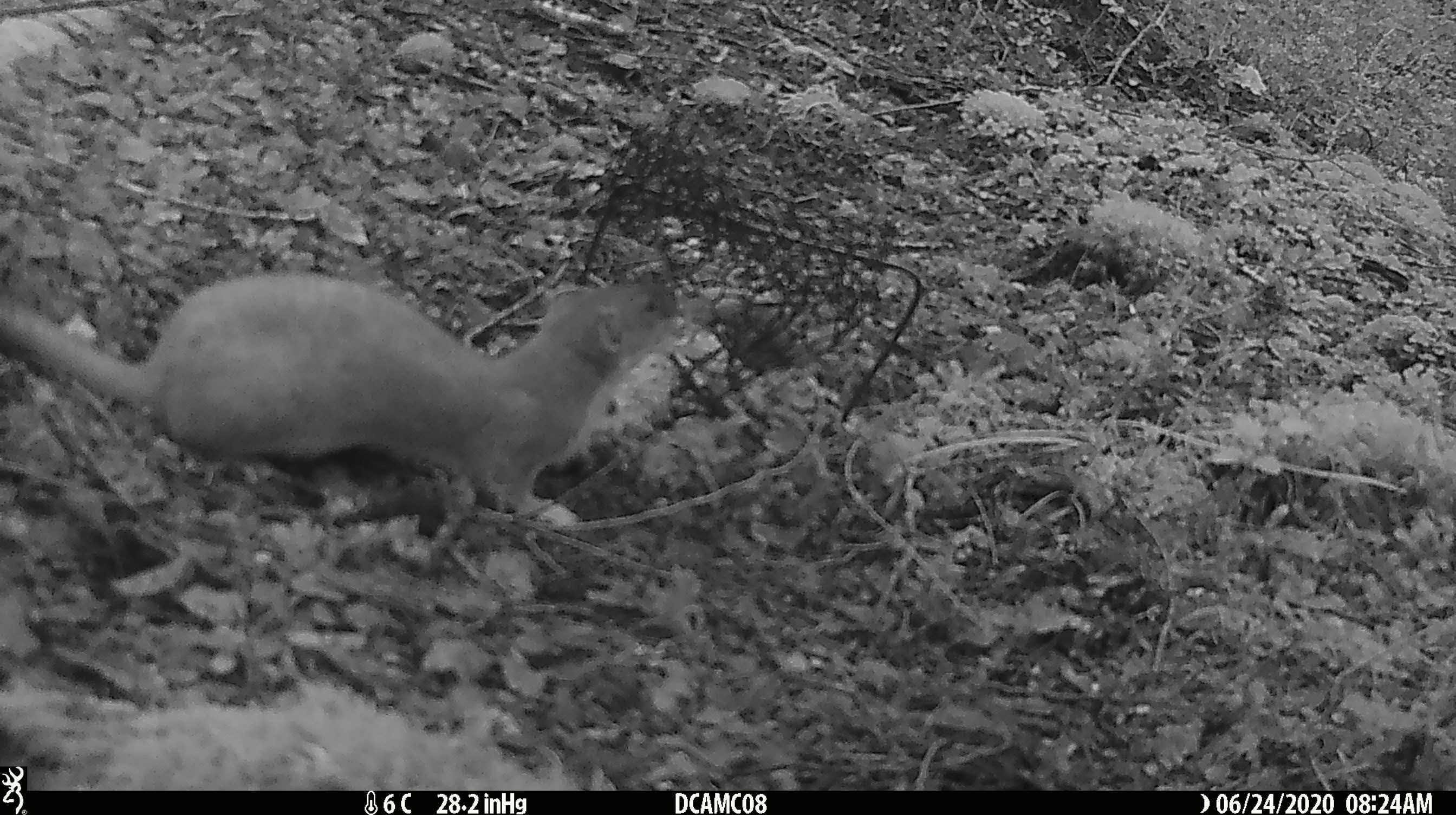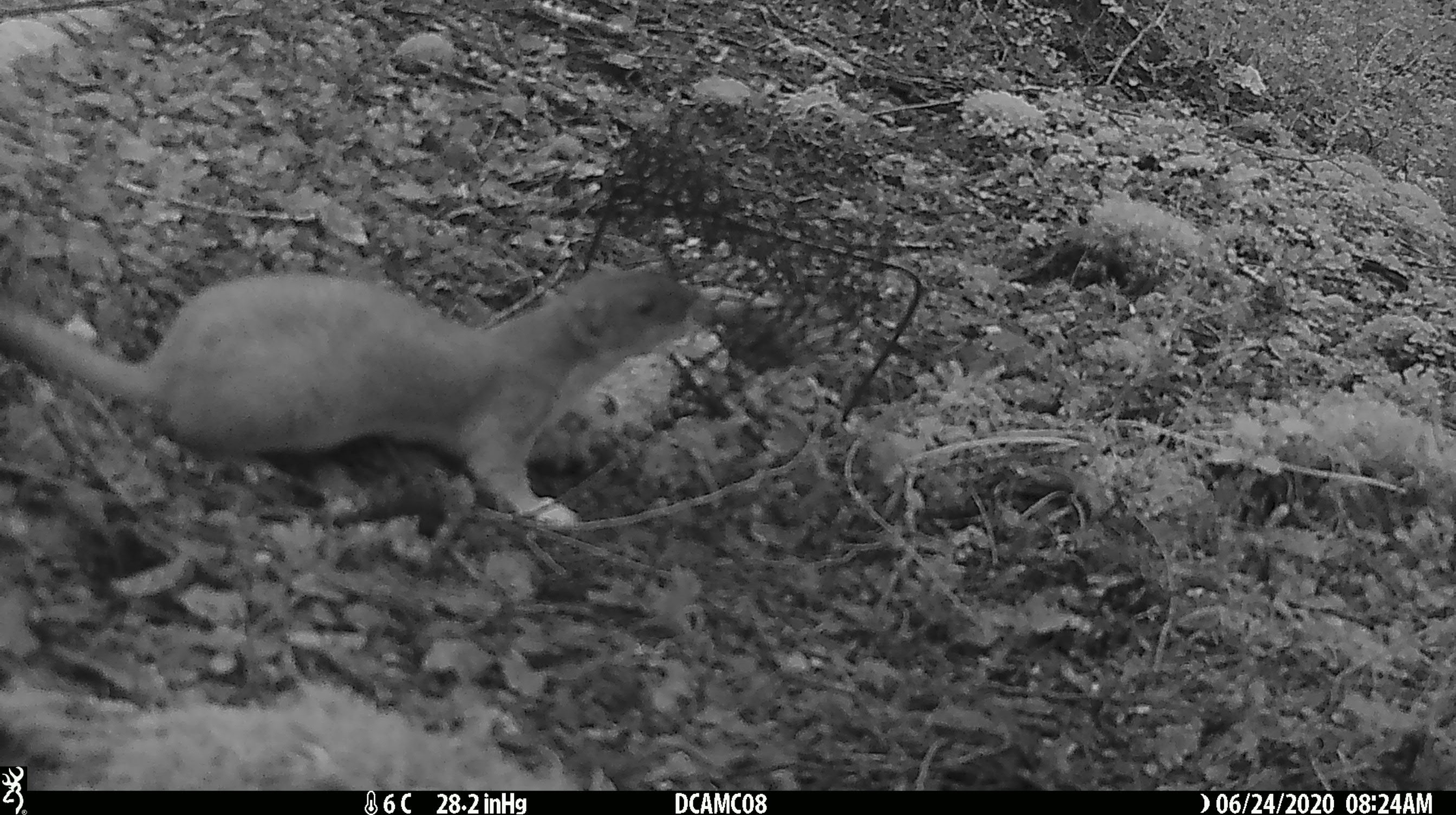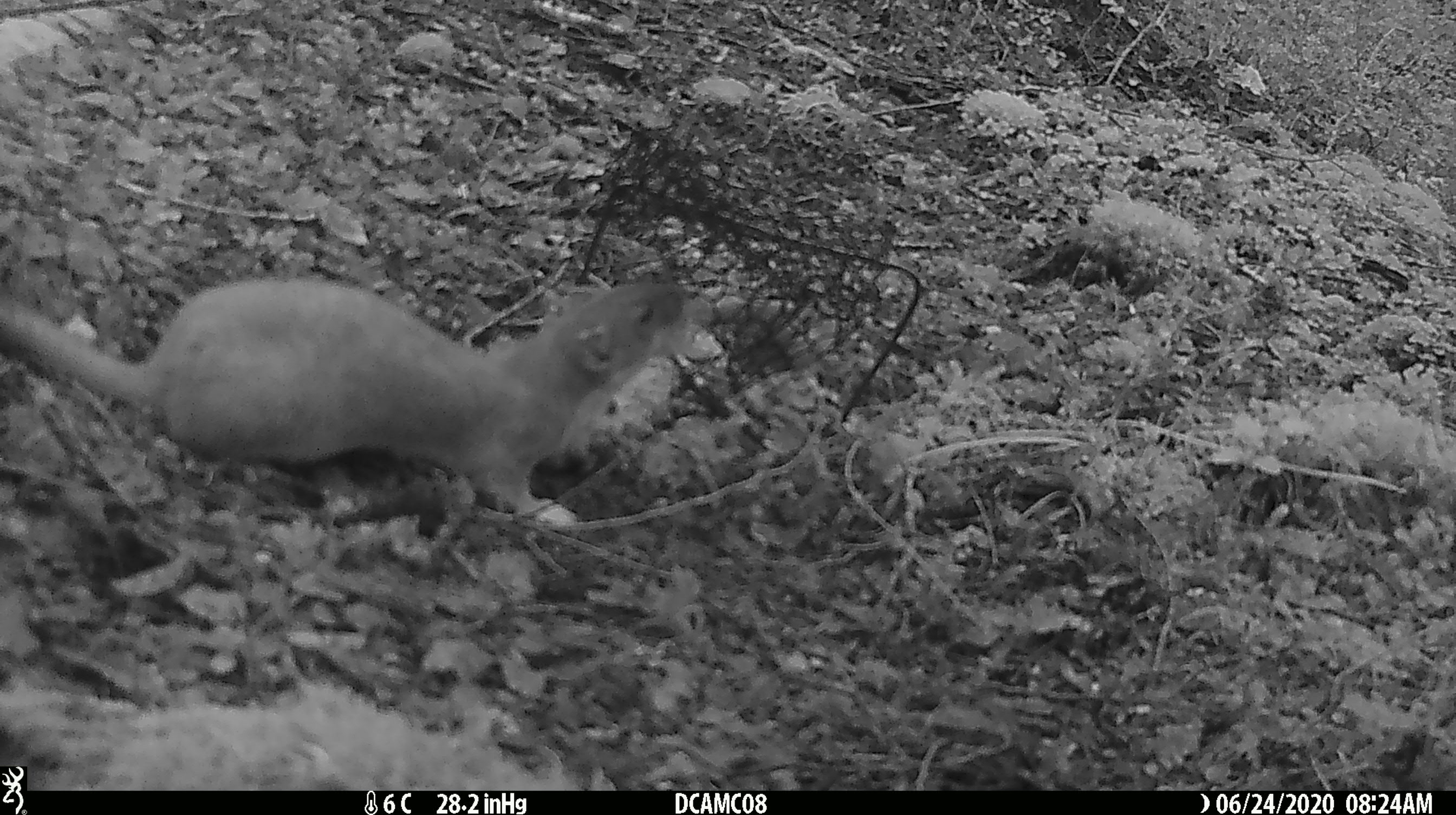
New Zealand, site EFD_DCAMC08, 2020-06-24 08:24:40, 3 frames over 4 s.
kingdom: Animalia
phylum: Chordata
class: Mammalia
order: Carnivora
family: Mustelidae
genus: Mustela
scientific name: Mustela erminea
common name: stoat